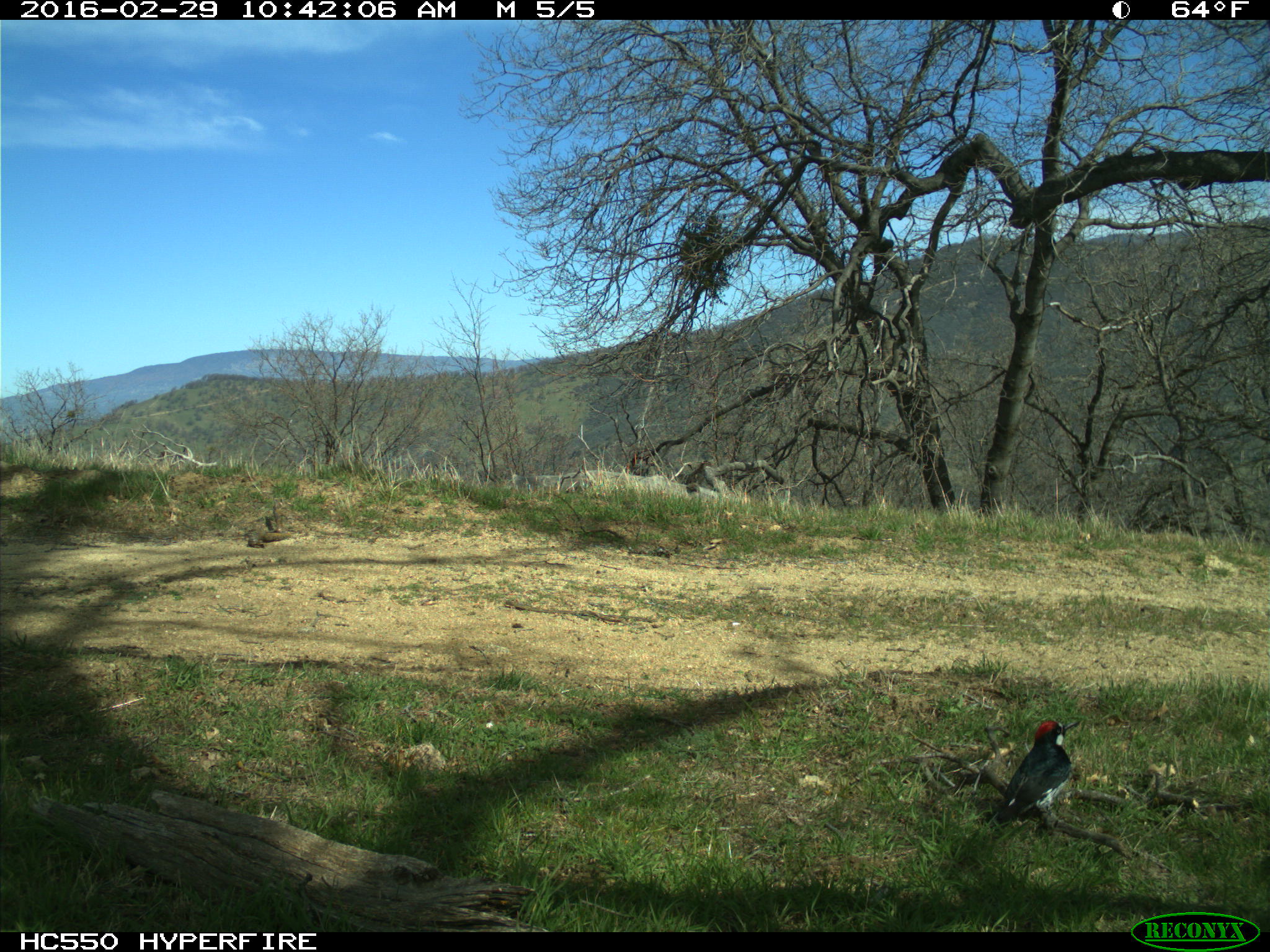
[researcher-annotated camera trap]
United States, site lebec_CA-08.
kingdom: Animalia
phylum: Chordata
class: Aves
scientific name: Aves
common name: birds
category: unidentified bird